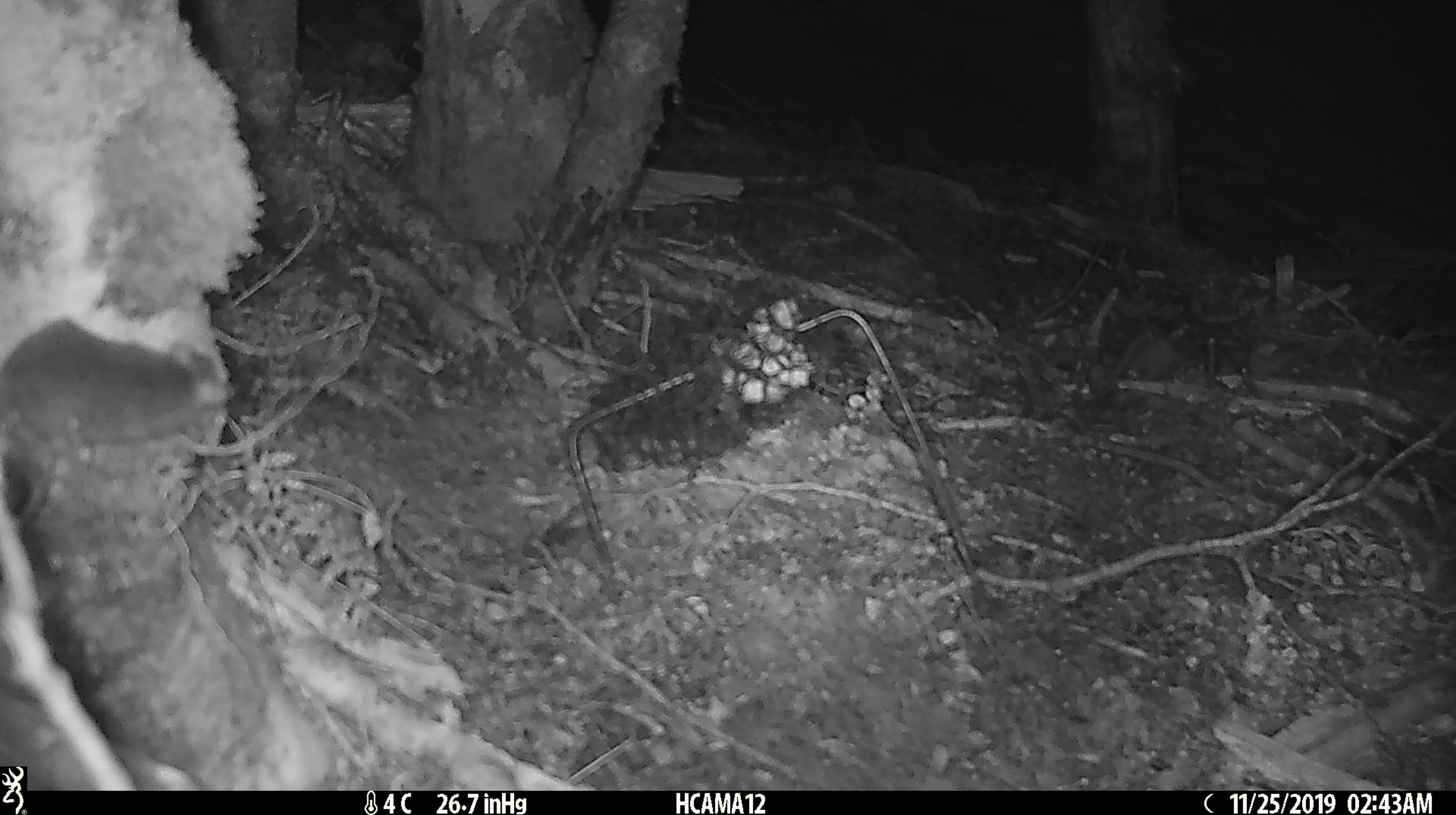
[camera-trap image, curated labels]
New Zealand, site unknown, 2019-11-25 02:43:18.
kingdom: Animalia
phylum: Chordata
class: Mammalia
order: Rodentia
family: Muridae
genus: Mus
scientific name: Mus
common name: mouse